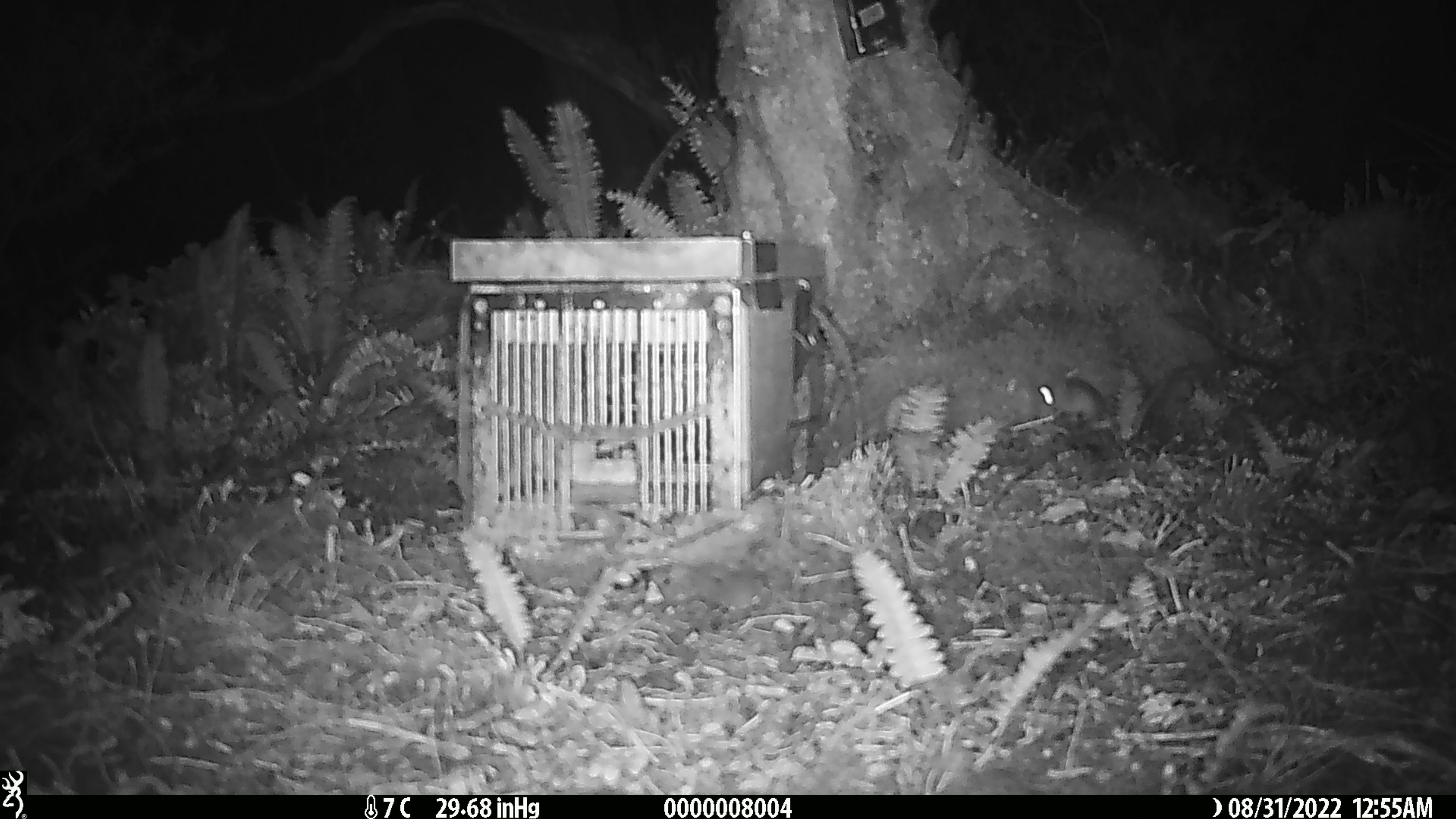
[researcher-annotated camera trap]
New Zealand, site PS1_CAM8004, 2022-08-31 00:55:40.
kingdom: Animalia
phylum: Chordata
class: Mammalia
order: Rodentia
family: Muridae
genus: Mus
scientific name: Mus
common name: mouse